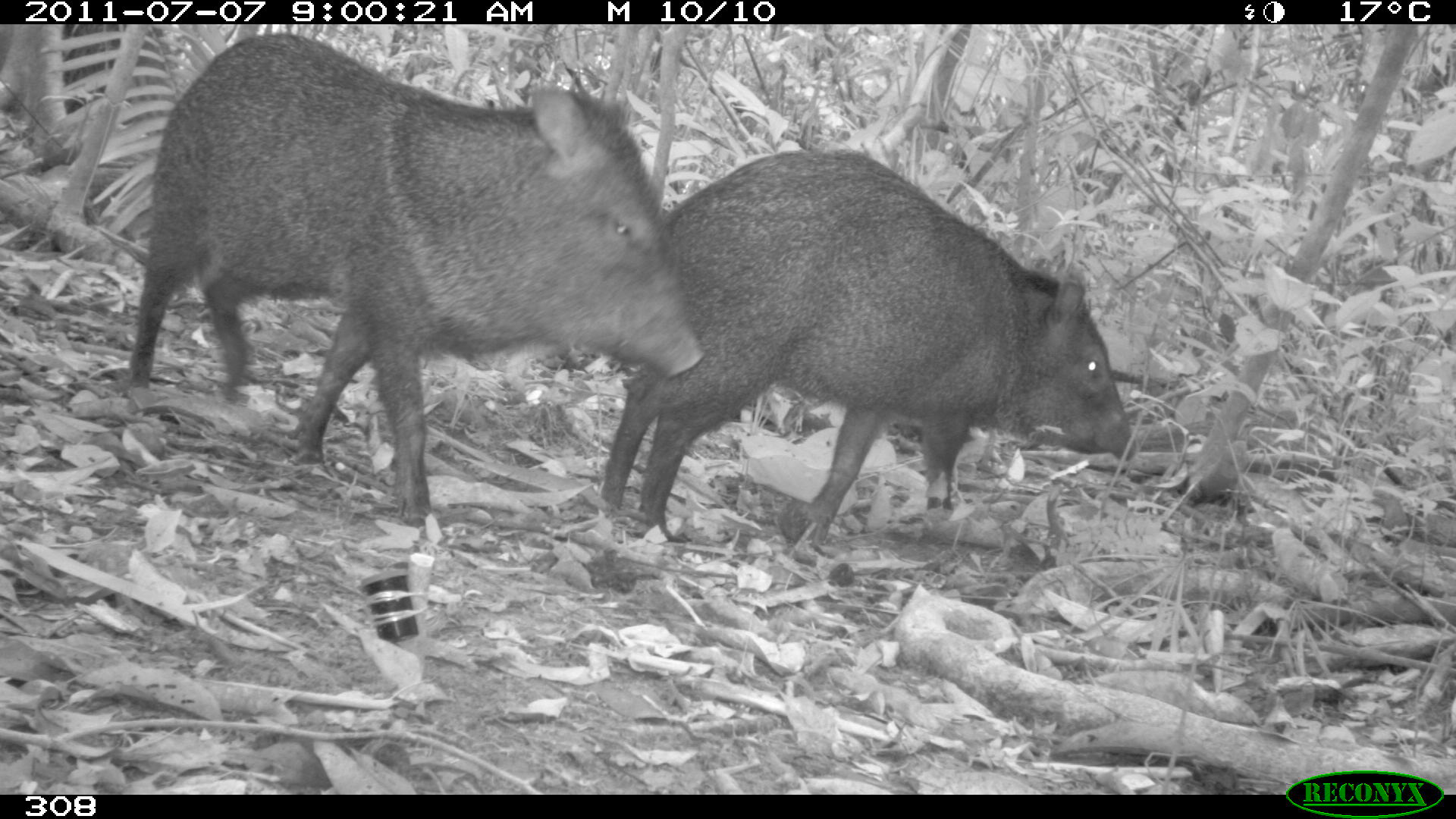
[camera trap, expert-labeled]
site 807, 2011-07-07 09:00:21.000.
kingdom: Animalia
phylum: Chordata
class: Mammalia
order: Artiodactyla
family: Tayassuidae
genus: Pecari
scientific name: Pecari tajacu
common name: collared peccary